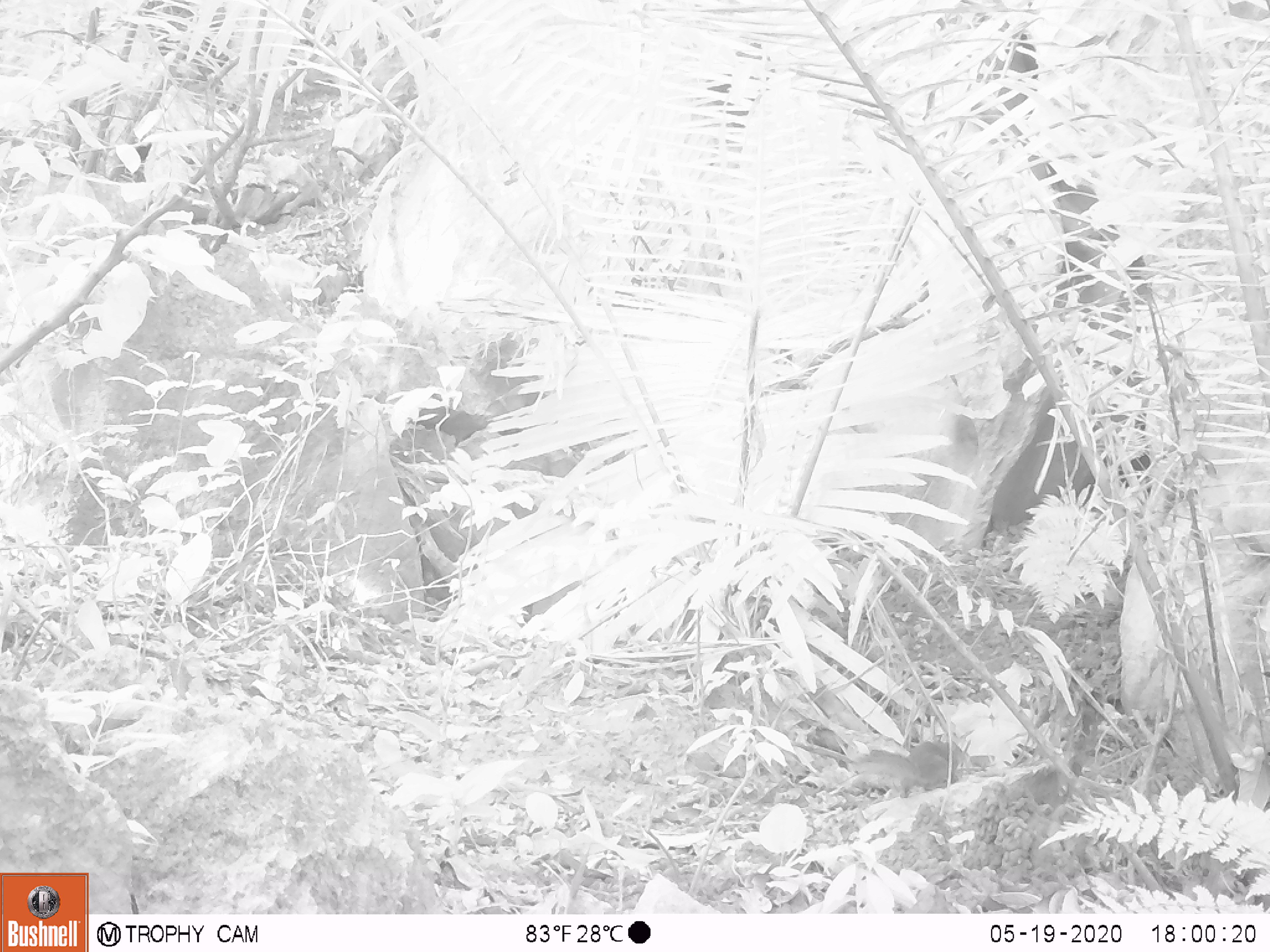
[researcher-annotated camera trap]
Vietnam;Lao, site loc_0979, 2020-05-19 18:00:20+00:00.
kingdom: Animalia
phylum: Chordata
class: Mammalia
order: Rodentia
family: Sciuridae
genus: Dremomys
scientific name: Dremomys rufigenis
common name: red-cheeked squirrel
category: red cheeked squirrel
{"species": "red cheeked squirrel (red-cheeked squirrel) (Dremomys rufigenis)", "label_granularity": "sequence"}